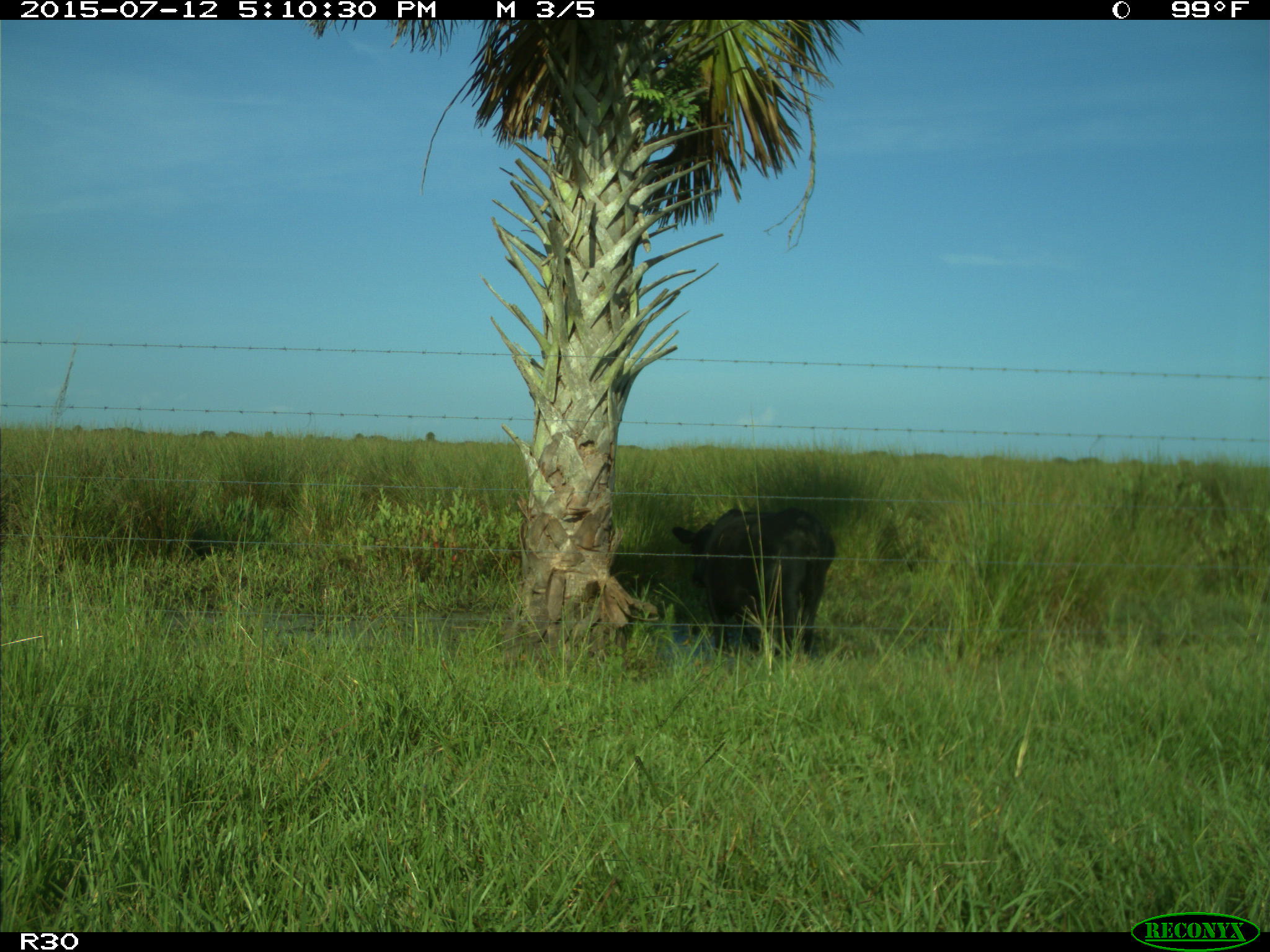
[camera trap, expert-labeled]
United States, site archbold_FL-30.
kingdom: Animalia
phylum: Chordata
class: Mammalia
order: Artiodactyla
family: Bovidae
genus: Bos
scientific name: Bos taurus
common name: domestic cow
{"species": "Bos taurus (domestic cow)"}